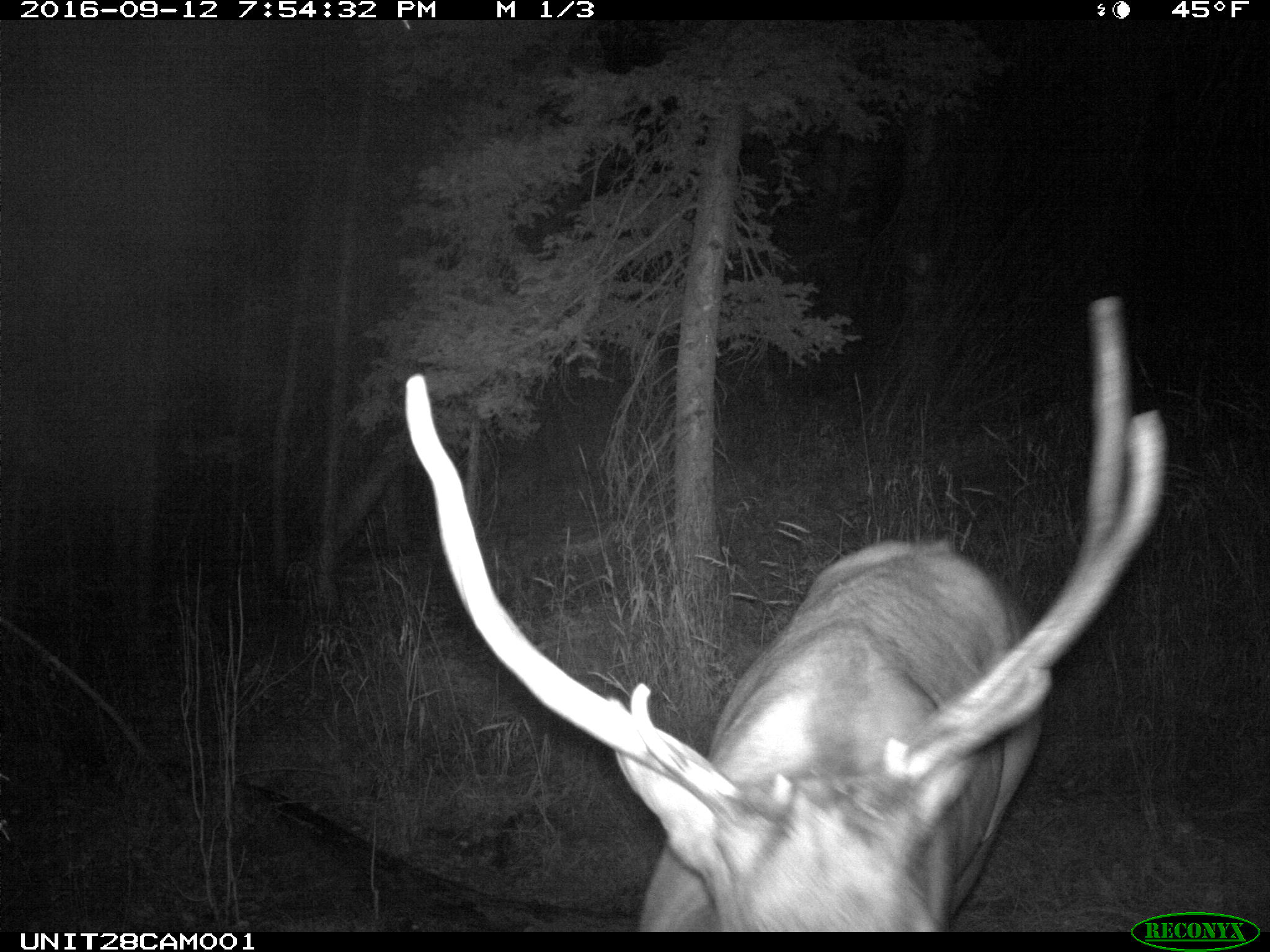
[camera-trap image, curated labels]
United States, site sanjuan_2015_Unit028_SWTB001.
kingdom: Animalia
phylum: Chordata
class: Mammalia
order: Artiodactyla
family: Cervidae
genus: Cervus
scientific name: Cervus elaphus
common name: red deer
Cervus elaphus (red deer).